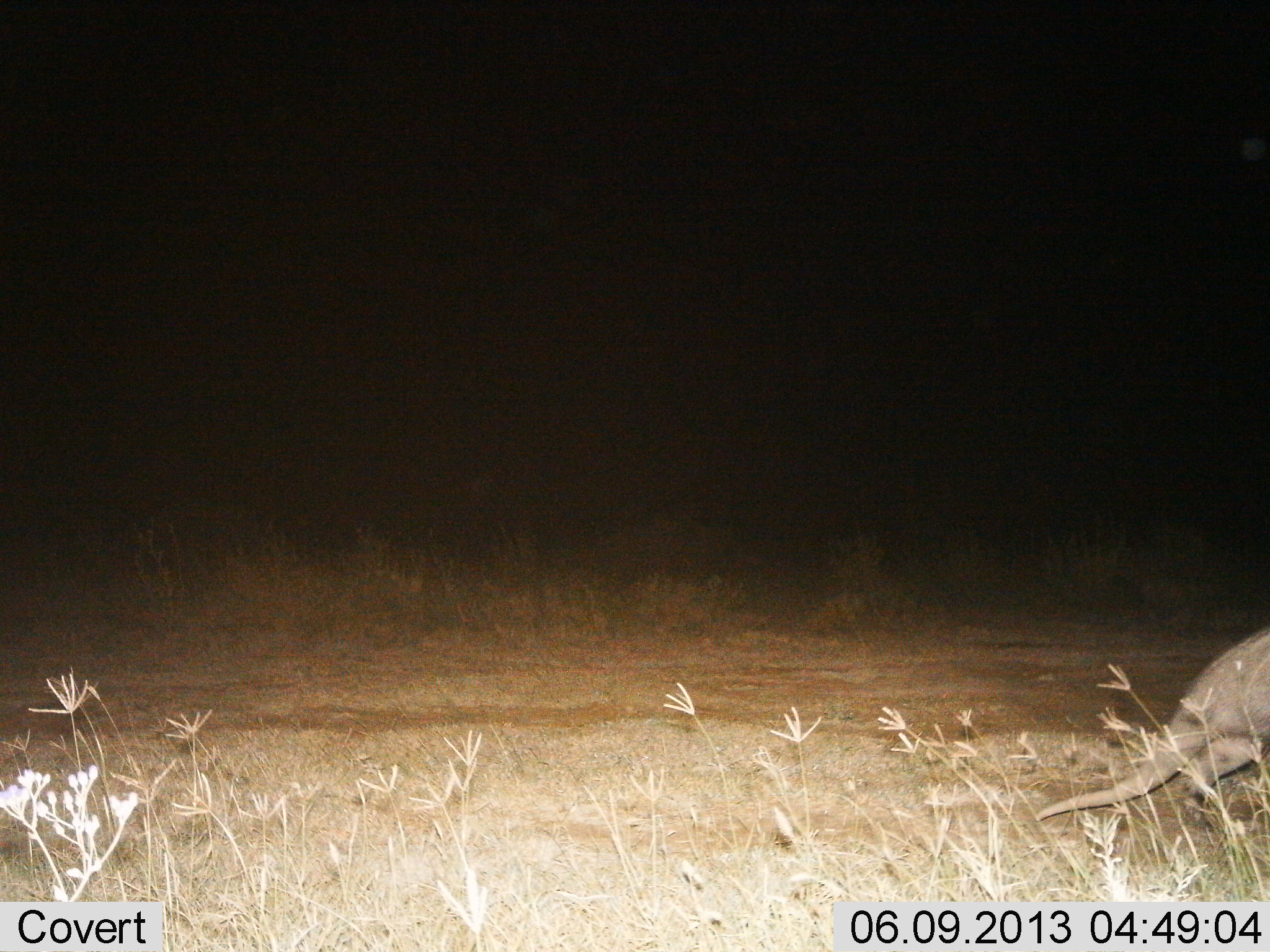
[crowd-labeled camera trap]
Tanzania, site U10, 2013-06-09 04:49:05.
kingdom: Animalia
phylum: Chordata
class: Mammalia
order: Tubulidentata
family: Orycteropodidae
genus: Orycteropus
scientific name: Orycteropus afer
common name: aardvark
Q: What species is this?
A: Aardvark (Orycteropus afer).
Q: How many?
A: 1.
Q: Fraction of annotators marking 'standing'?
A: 8%.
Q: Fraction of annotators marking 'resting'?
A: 0%.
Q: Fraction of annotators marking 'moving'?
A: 96%.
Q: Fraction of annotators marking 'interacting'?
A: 0%.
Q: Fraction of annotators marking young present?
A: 0%.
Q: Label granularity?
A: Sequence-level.